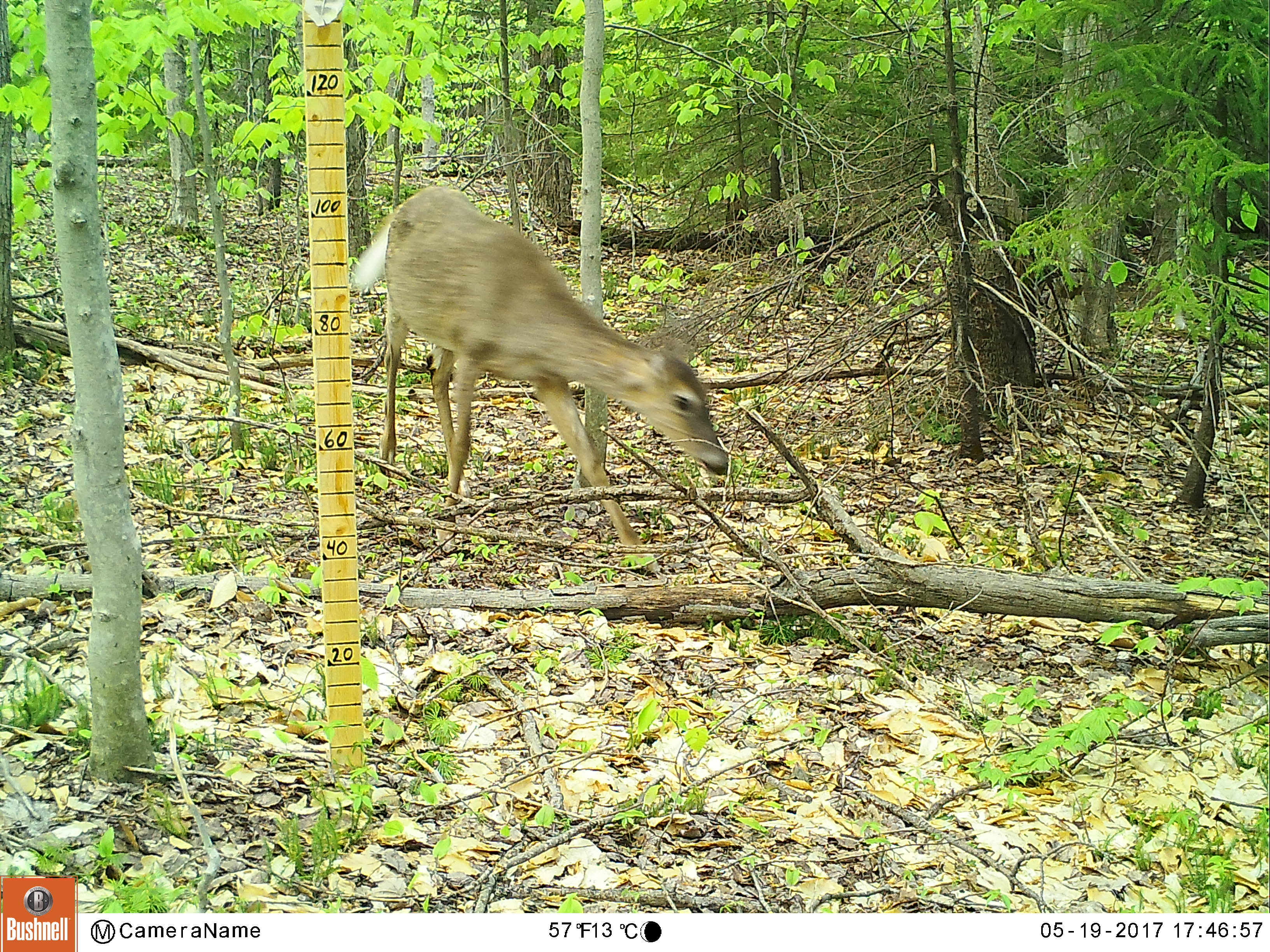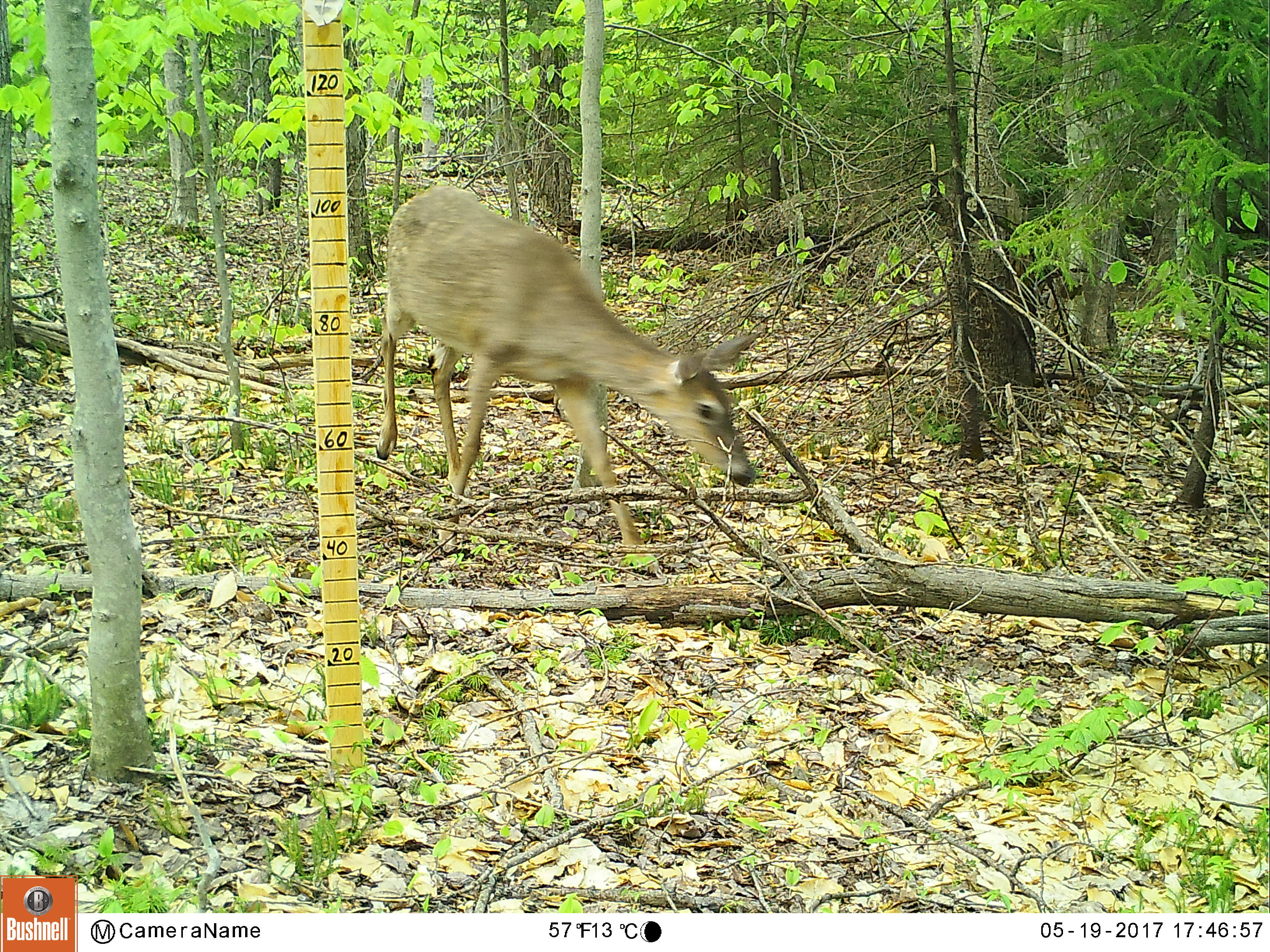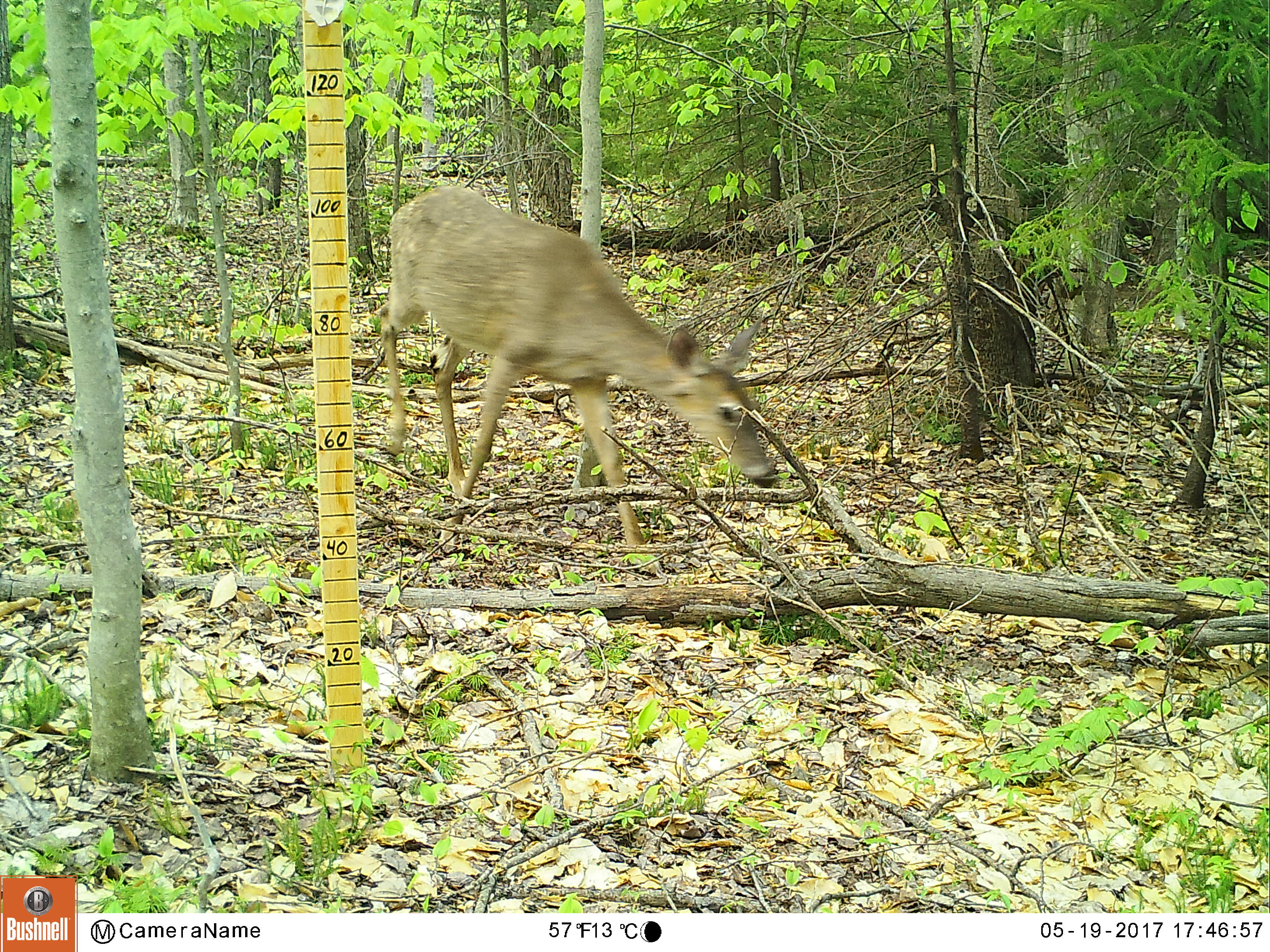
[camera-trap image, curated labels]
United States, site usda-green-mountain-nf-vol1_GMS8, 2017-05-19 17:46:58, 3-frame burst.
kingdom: Animalia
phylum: Chordata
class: Mammalia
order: Artiodactyla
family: Cervidae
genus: Odocoileus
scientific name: Odocoileus virginianus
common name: white-tailed deer